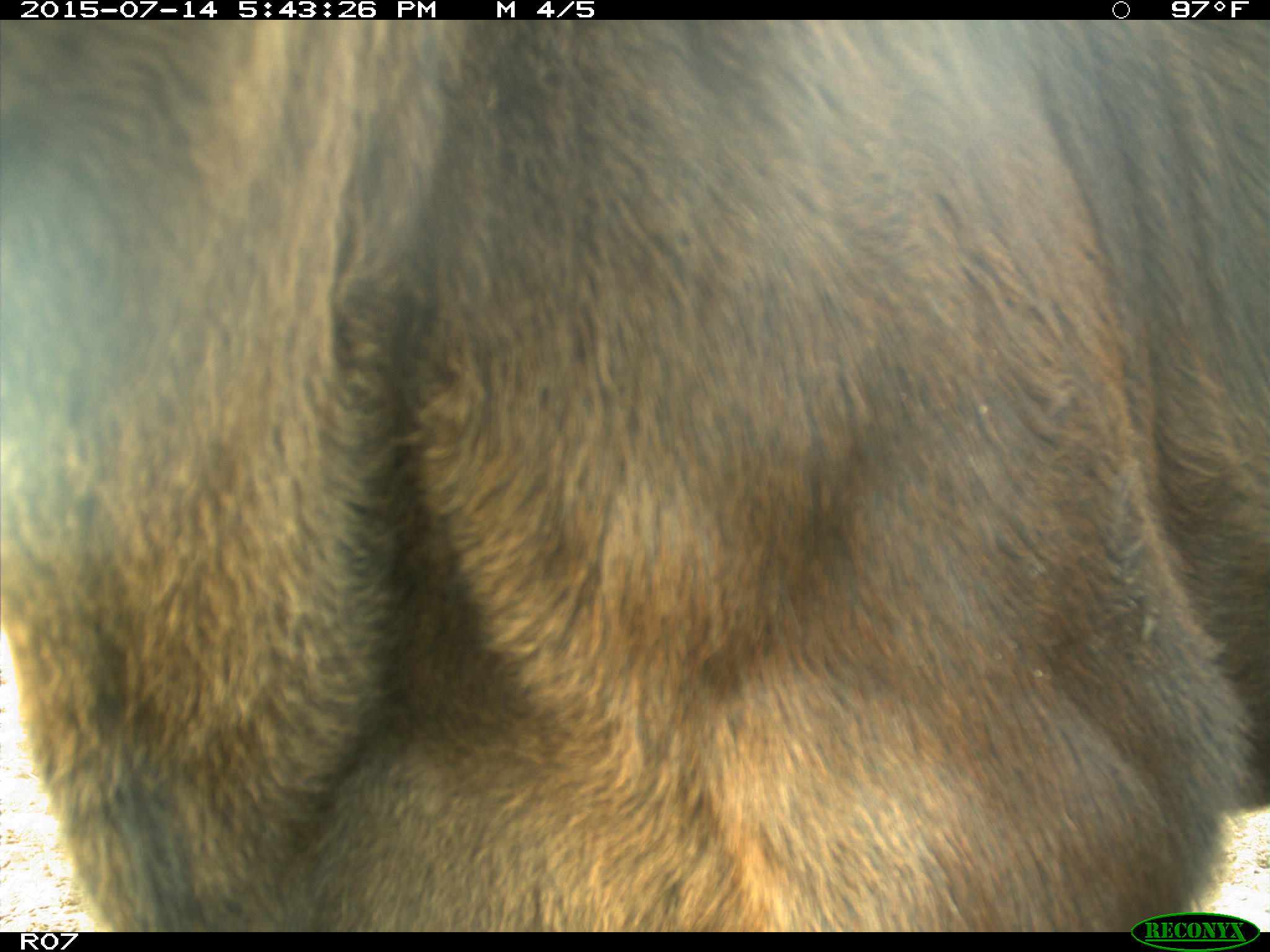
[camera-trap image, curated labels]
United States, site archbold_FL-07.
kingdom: Animalia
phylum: Chordata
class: Mammalia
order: Artiodactyla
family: Bovidae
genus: Bos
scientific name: Bos taurus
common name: domestic cow